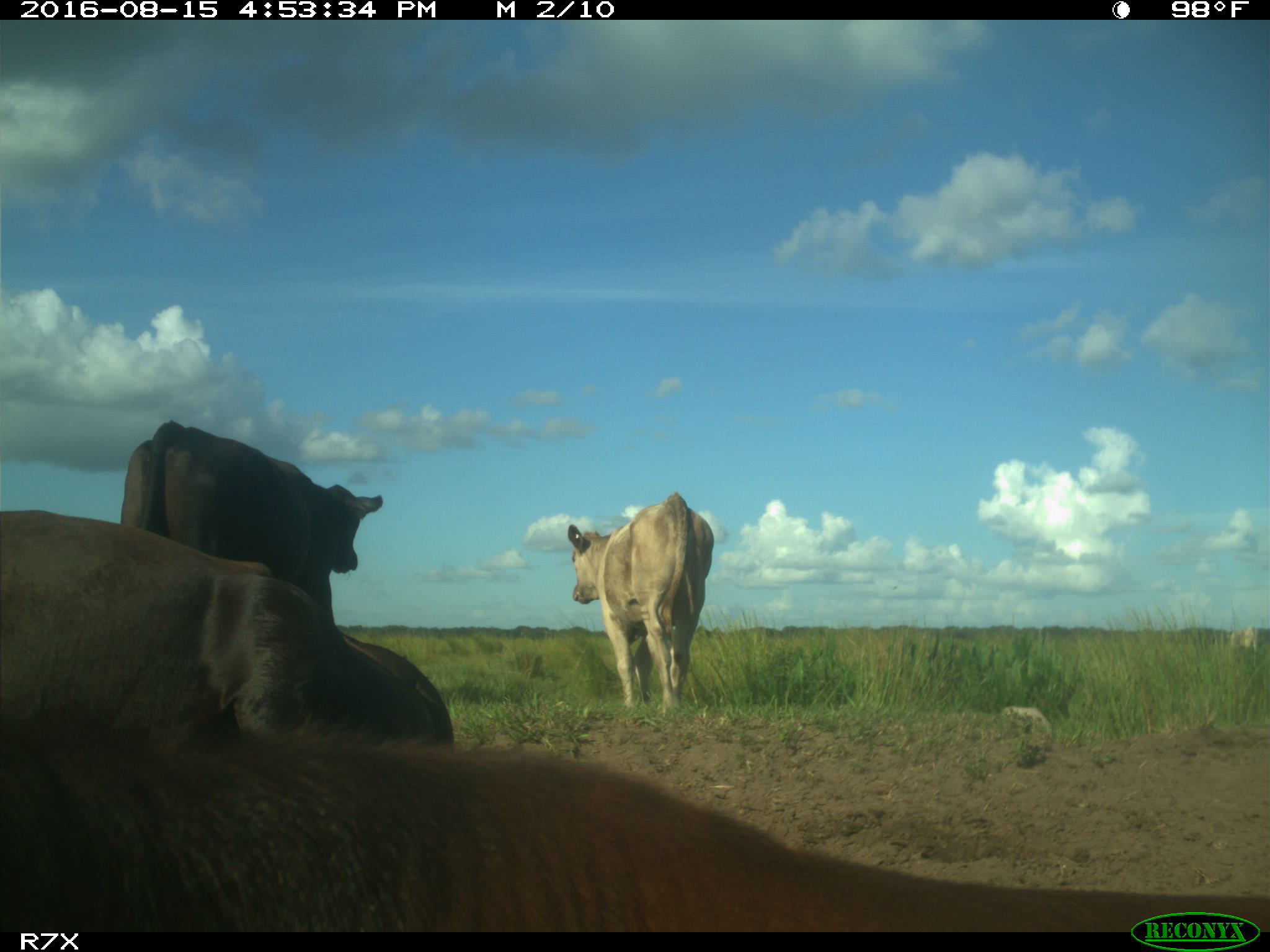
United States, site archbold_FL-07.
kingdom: Animalia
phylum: Chordata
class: Mammalia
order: Artiodactyla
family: Bovidae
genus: Bos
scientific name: Bos taurus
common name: domestic cow